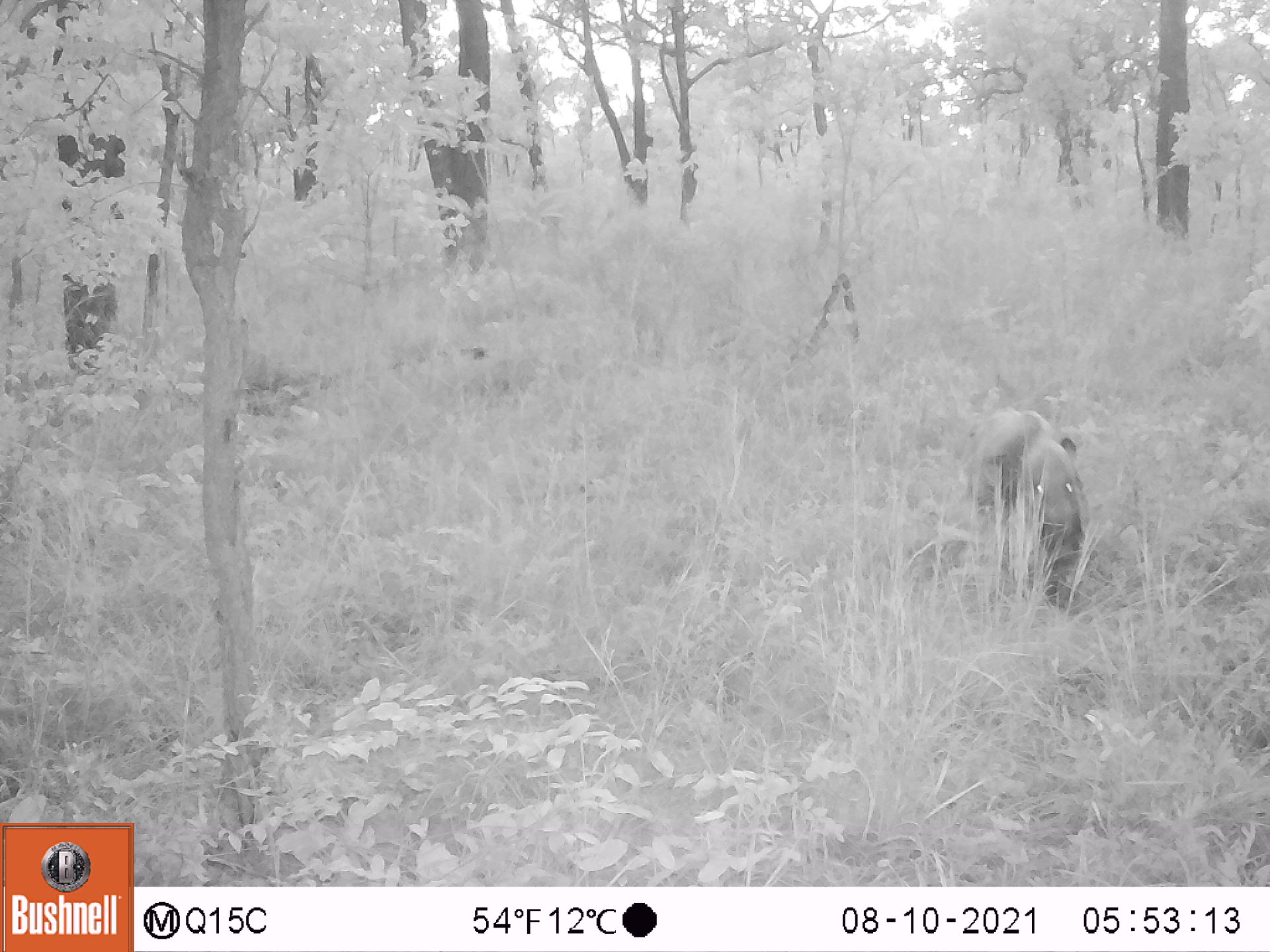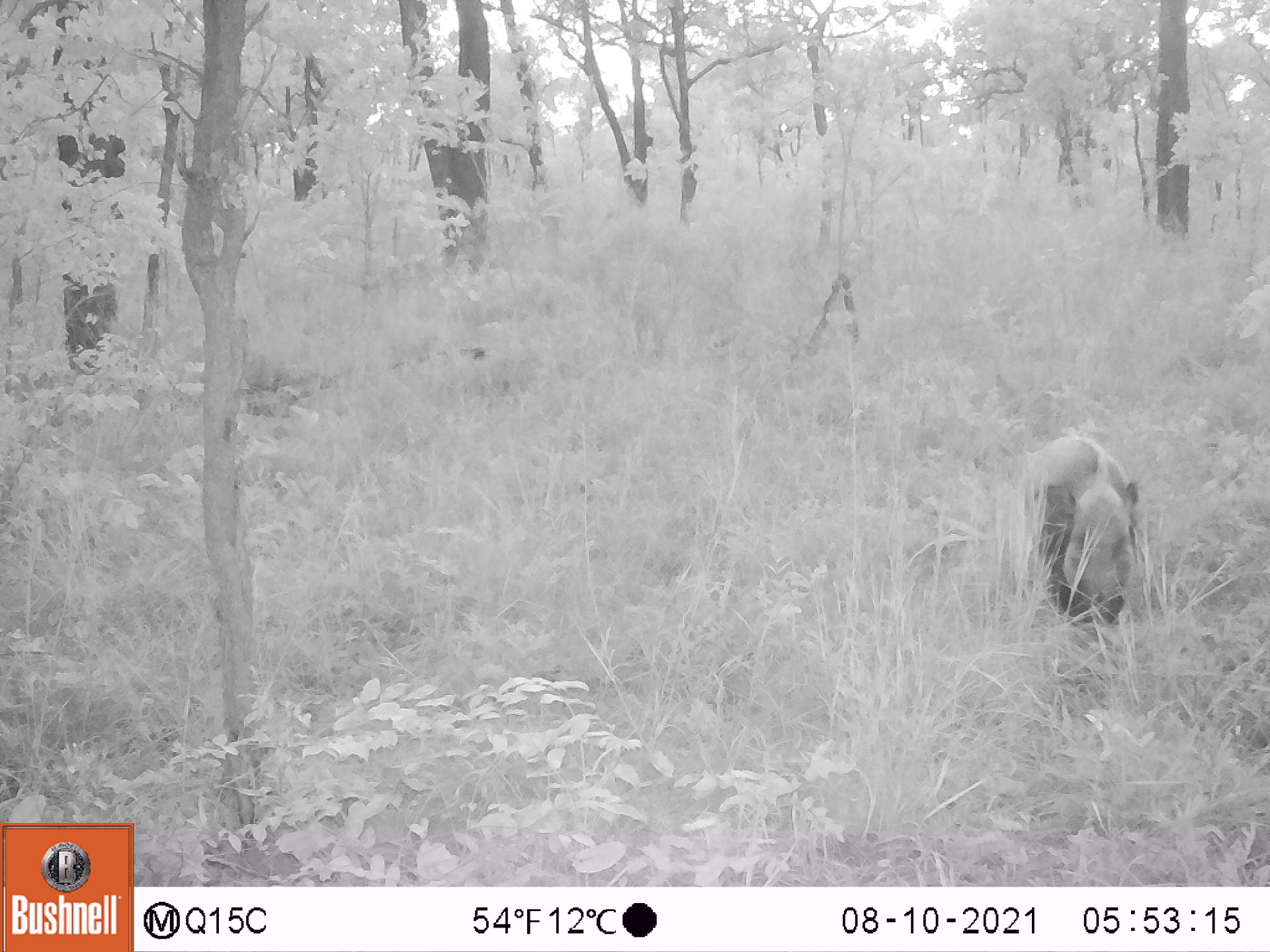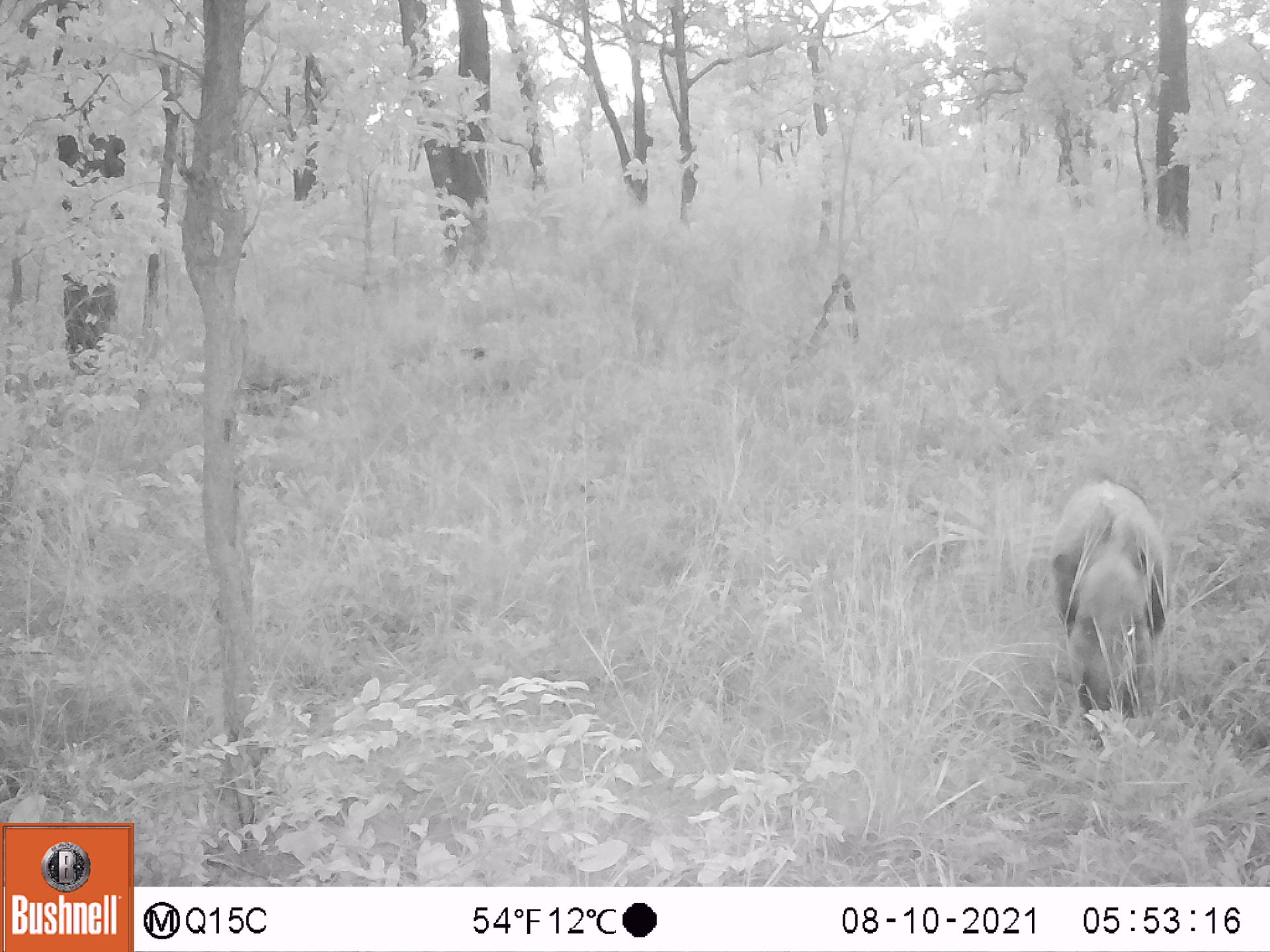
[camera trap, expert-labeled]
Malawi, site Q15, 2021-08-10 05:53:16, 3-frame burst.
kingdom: Animalia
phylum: Chordata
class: Mammalia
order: Artiodactyla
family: Suidae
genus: Potamochoerus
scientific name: Potamochoerus larvatus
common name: bushpig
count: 1